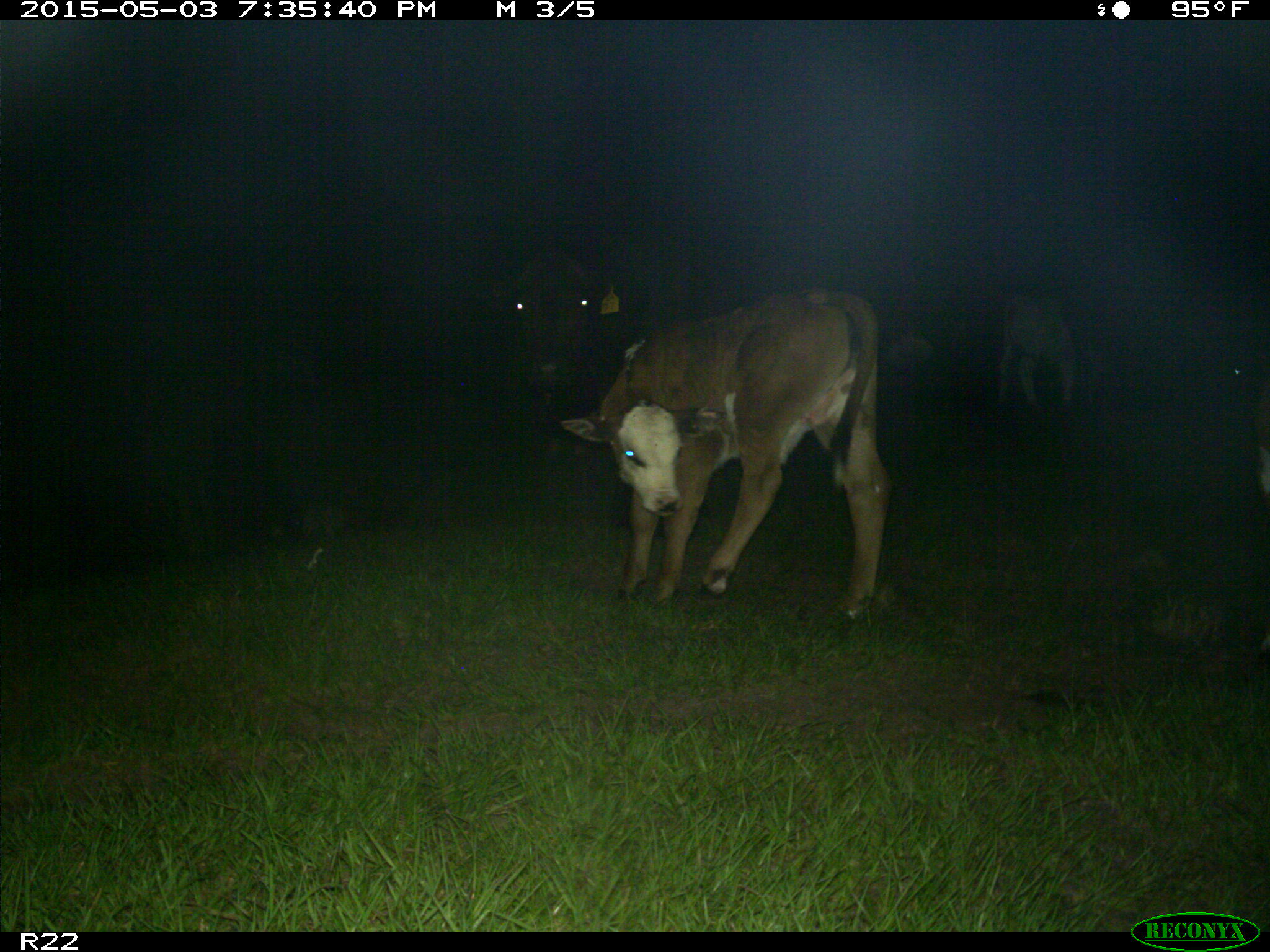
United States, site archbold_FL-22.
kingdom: Animalia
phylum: Chordata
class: Mammalia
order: Artiodactyla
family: Bovidae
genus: Bos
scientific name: Bos taurus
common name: domestic cow